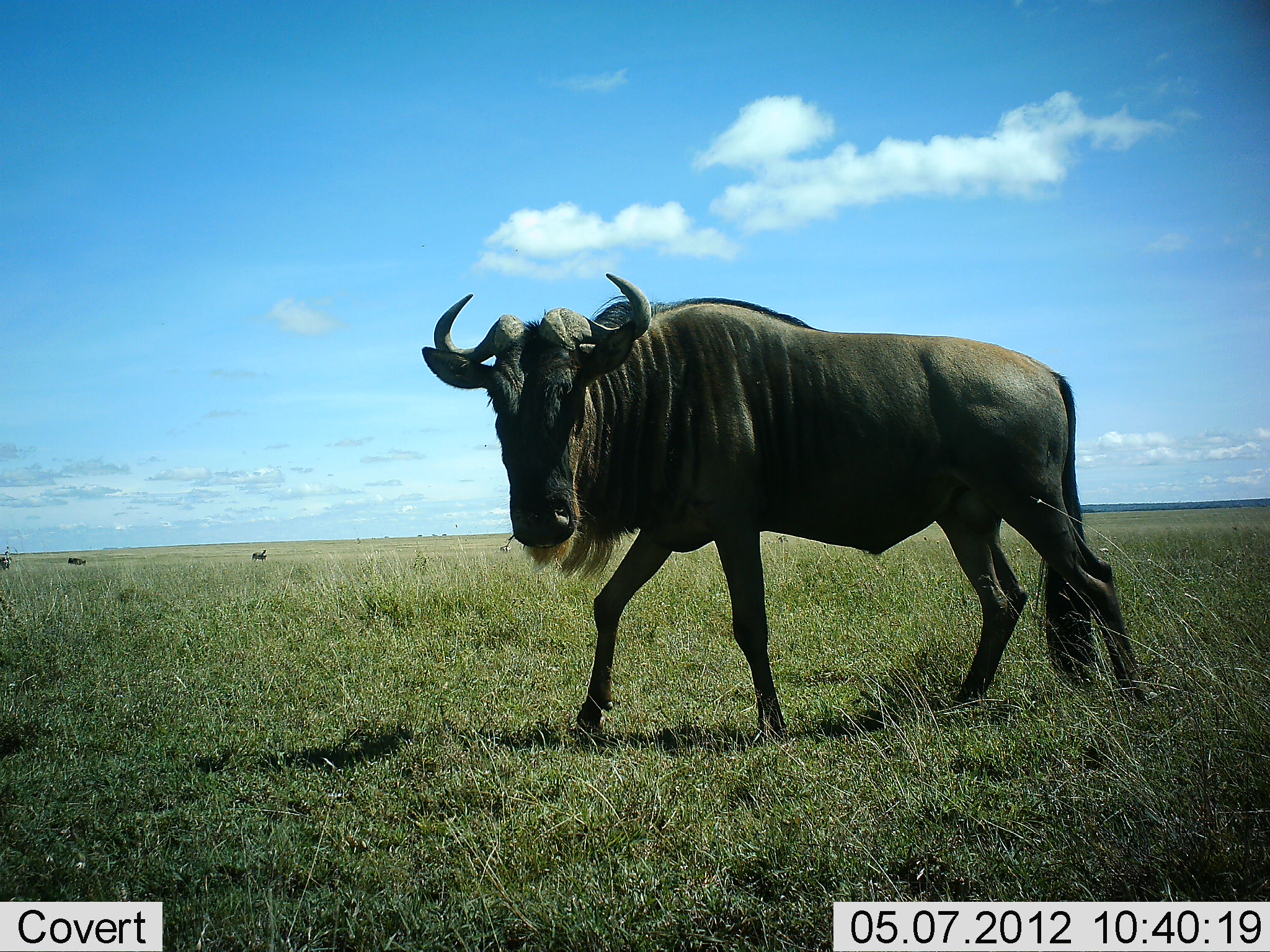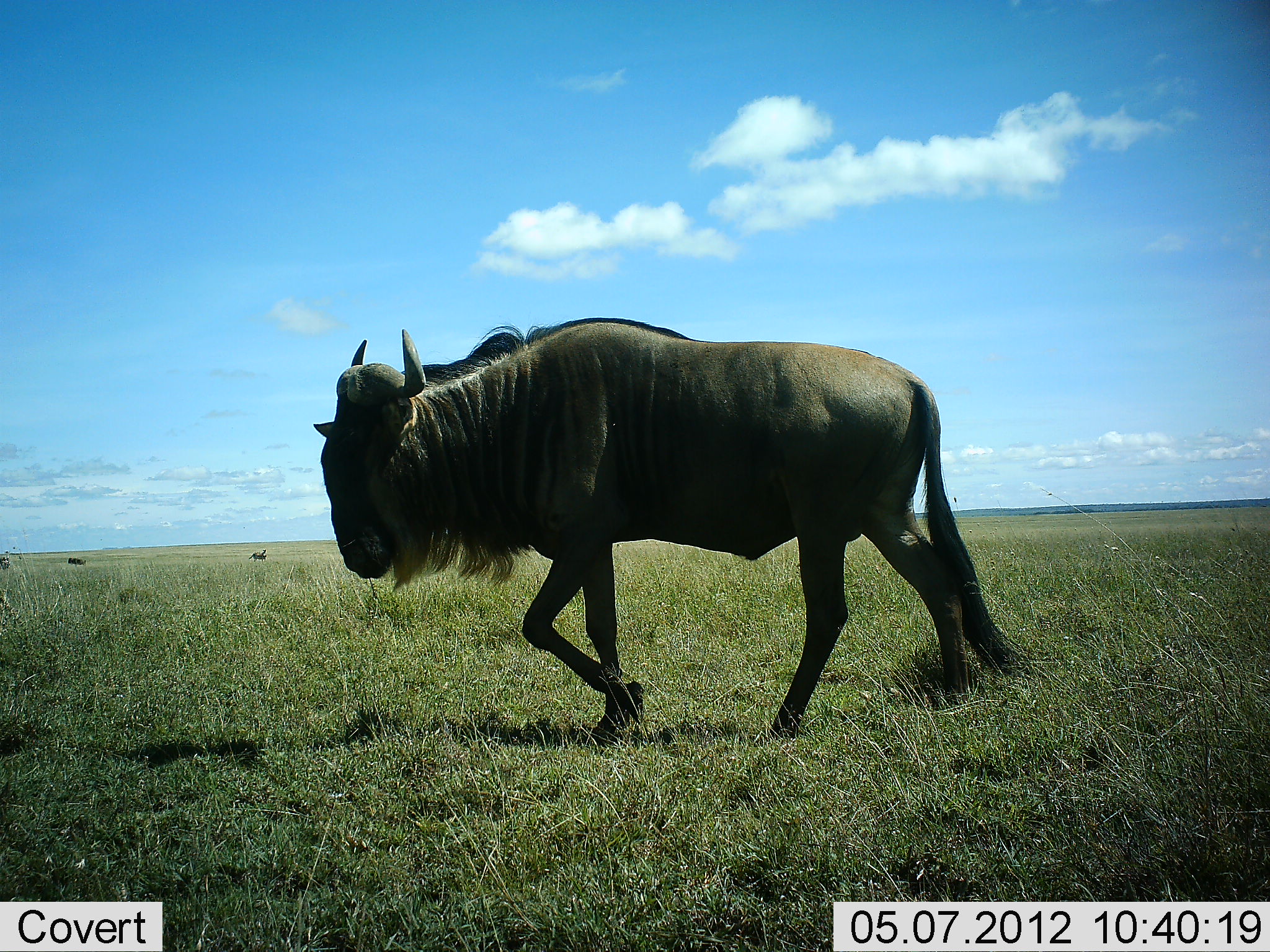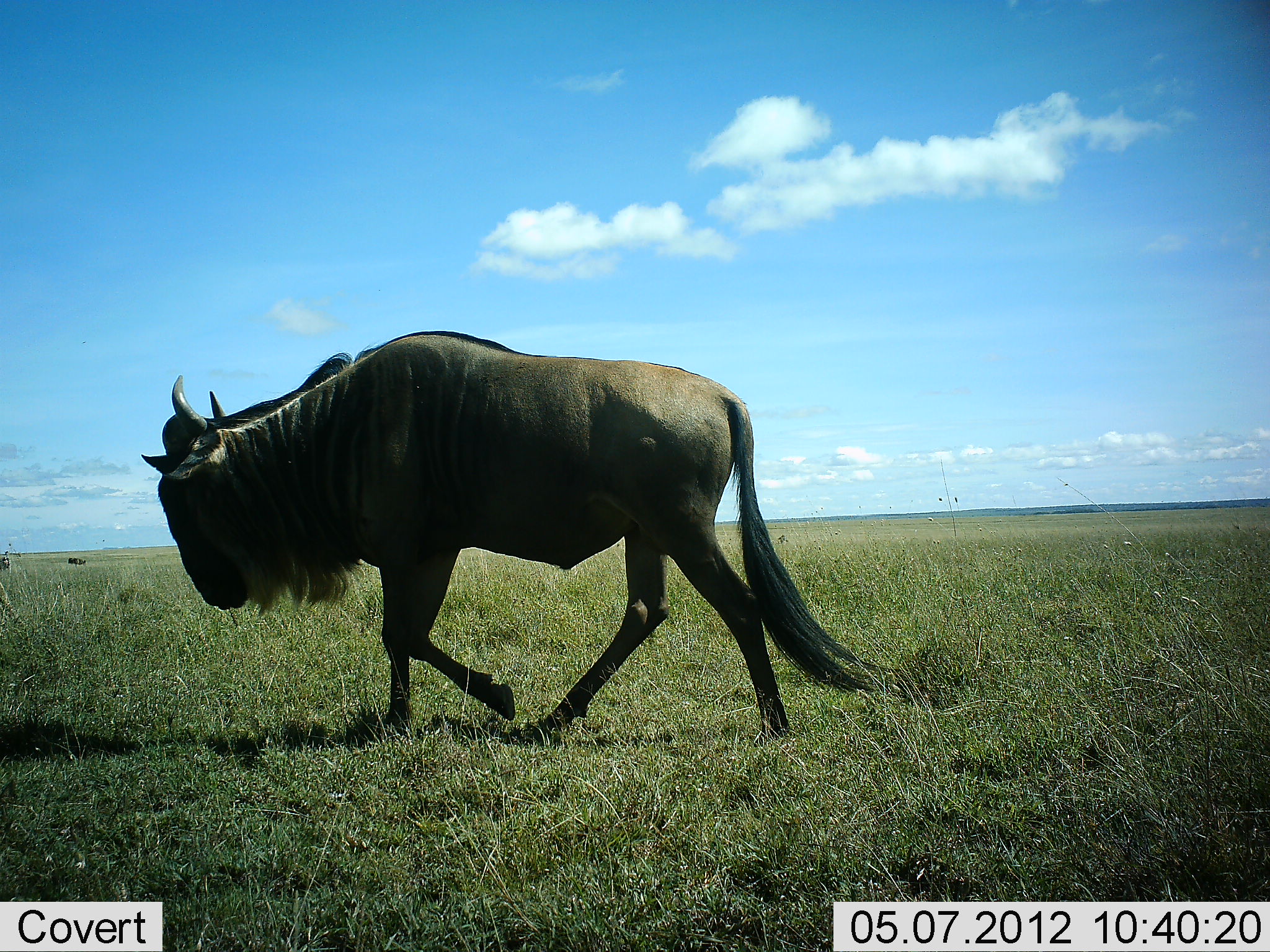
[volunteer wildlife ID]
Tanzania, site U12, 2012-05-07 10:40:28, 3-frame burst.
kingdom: Animalia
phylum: Chordata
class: Mammalia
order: Artiodactyla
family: Bovidae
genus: Connochaetes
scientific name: Connochaetes taurinus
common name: blue wildebeest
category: wildebeest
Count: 1.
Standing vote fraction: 30%.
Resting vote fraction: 0%.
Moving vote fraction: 90%.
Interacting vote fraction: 0%.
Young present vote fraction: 0%.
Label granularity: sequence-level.